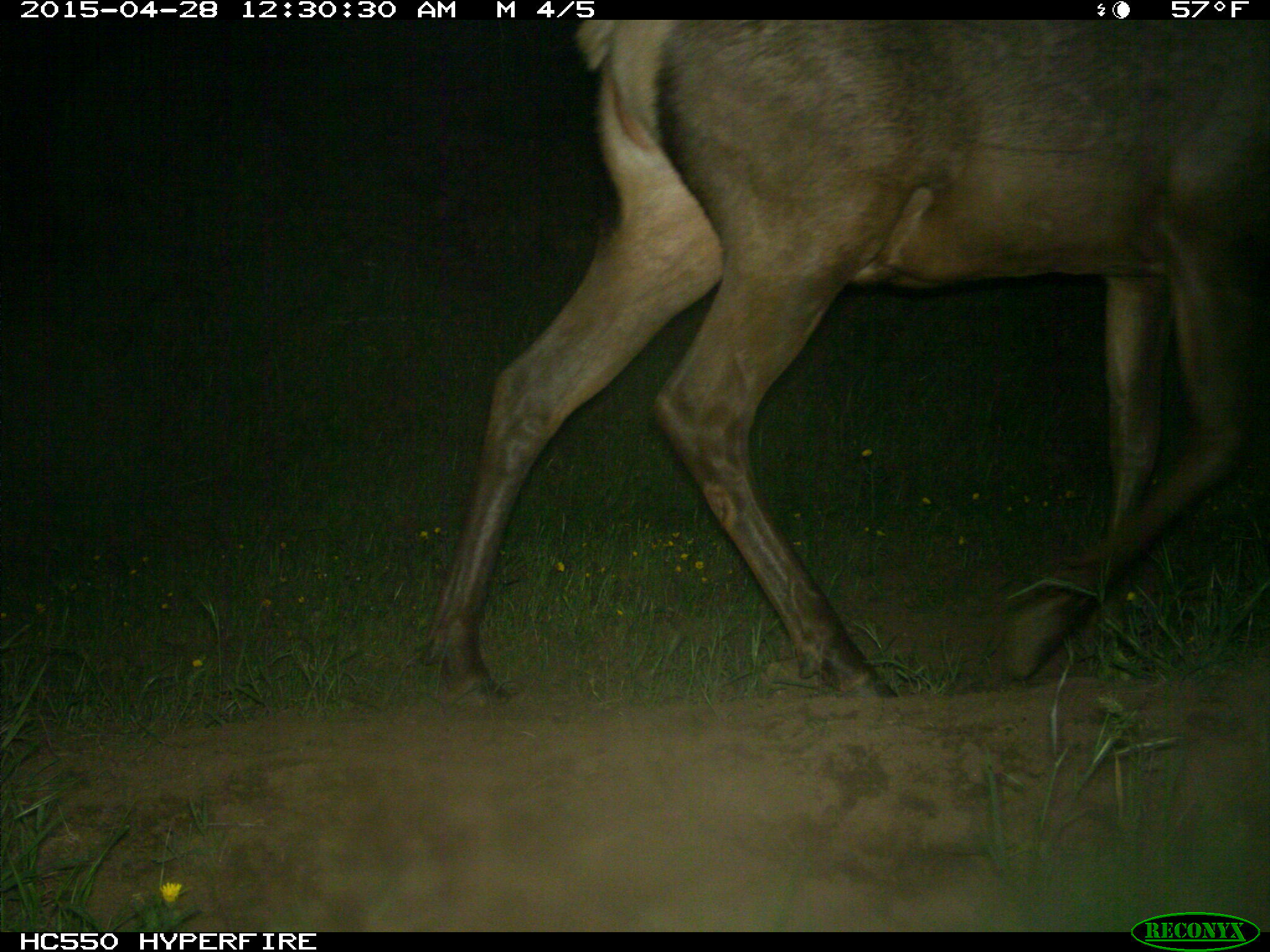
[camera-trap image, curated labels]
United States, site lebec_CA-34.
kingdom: Animalia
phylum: Chordata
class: Mammalia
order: Artiodactyla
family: Cervidae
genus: Cervus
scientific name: Cervus canadensis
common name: elk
Cervus canadensis (elk).